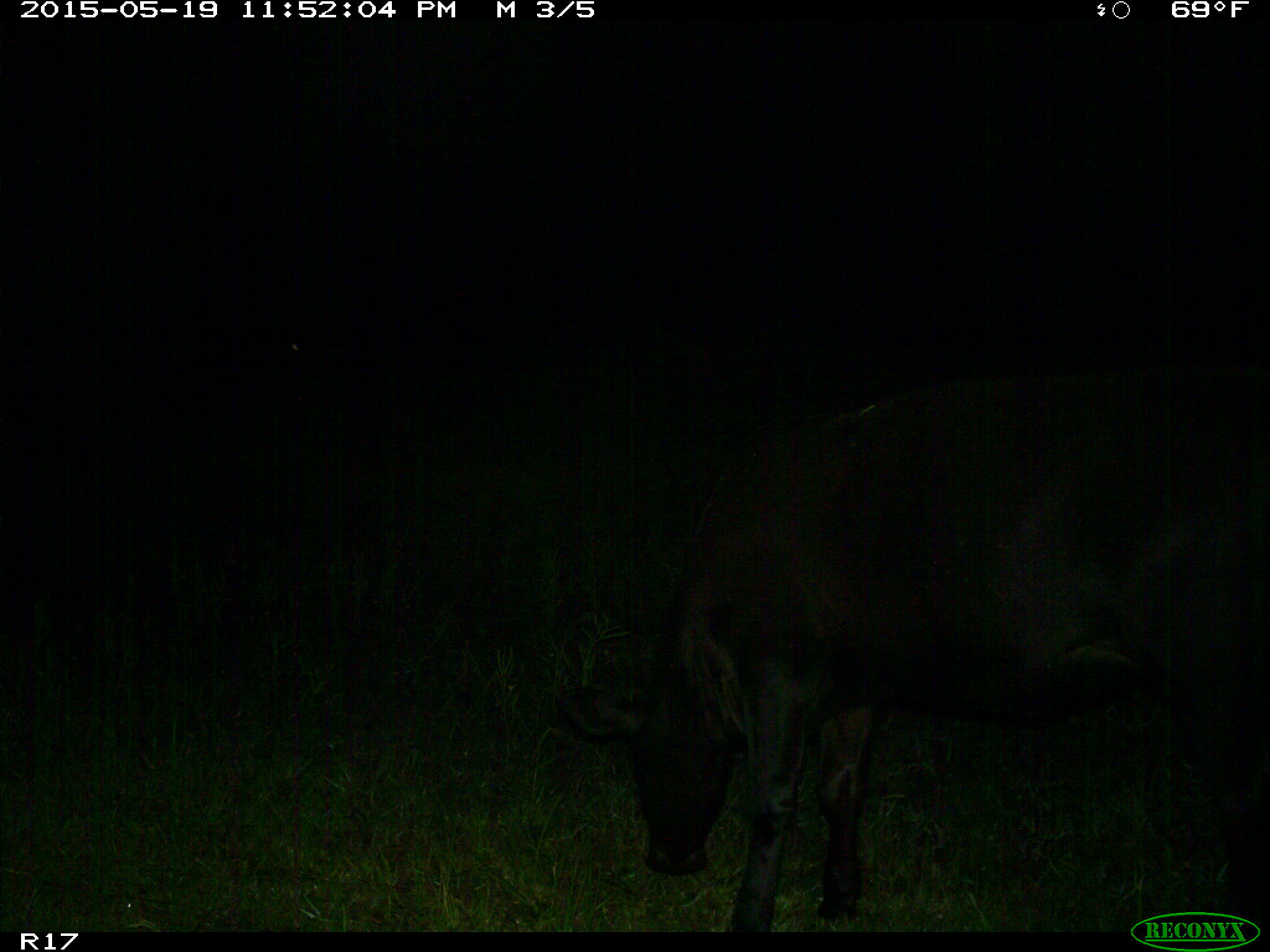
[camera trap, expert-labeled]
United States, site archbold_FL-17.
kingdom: Animalia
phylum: Chordata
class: Mammalia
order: Artiodactyla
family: Bovidae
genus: Bos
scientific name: Bos taurus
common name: domestic cow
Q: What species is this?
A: Bos taurus (domestic cow).